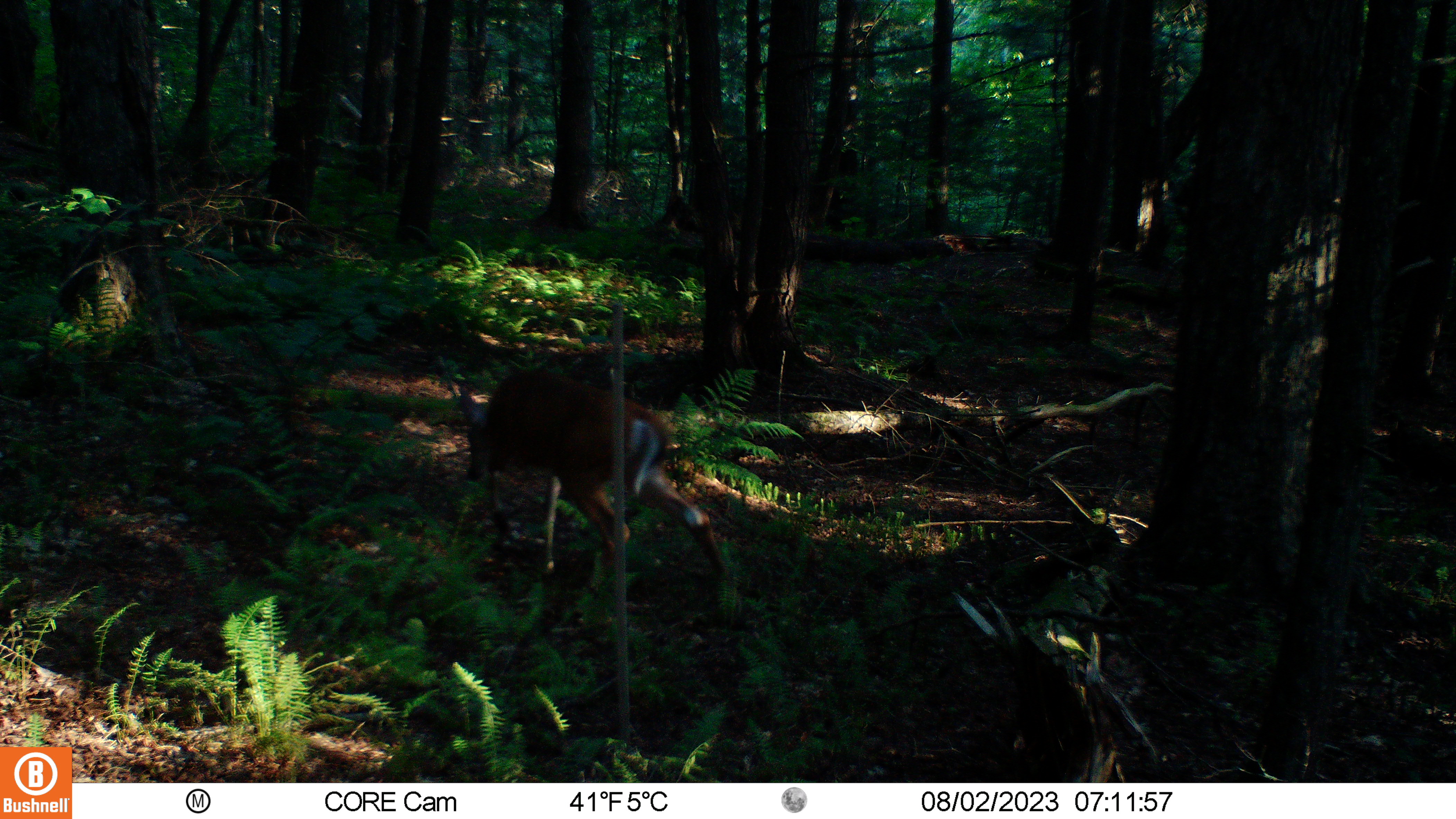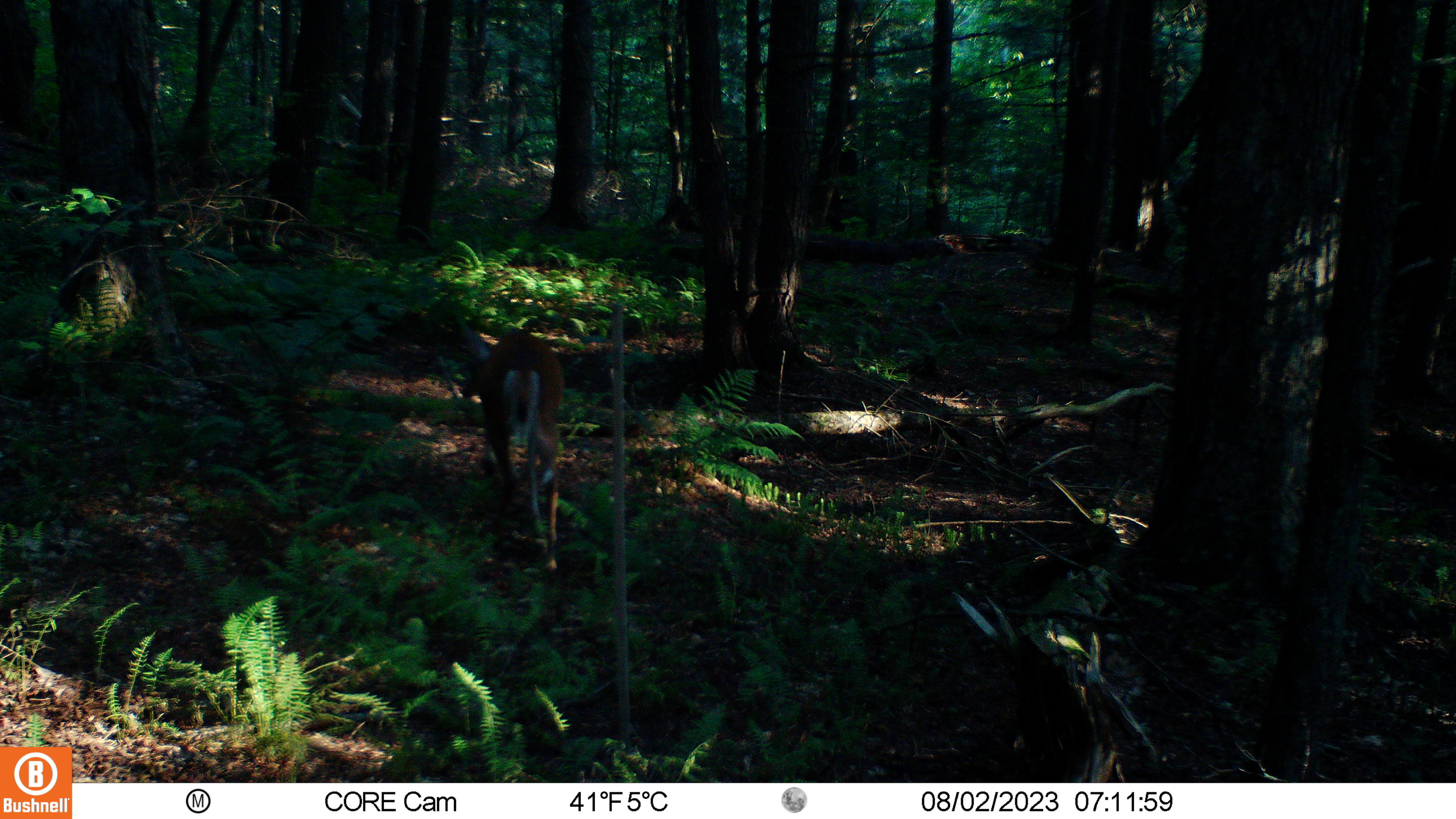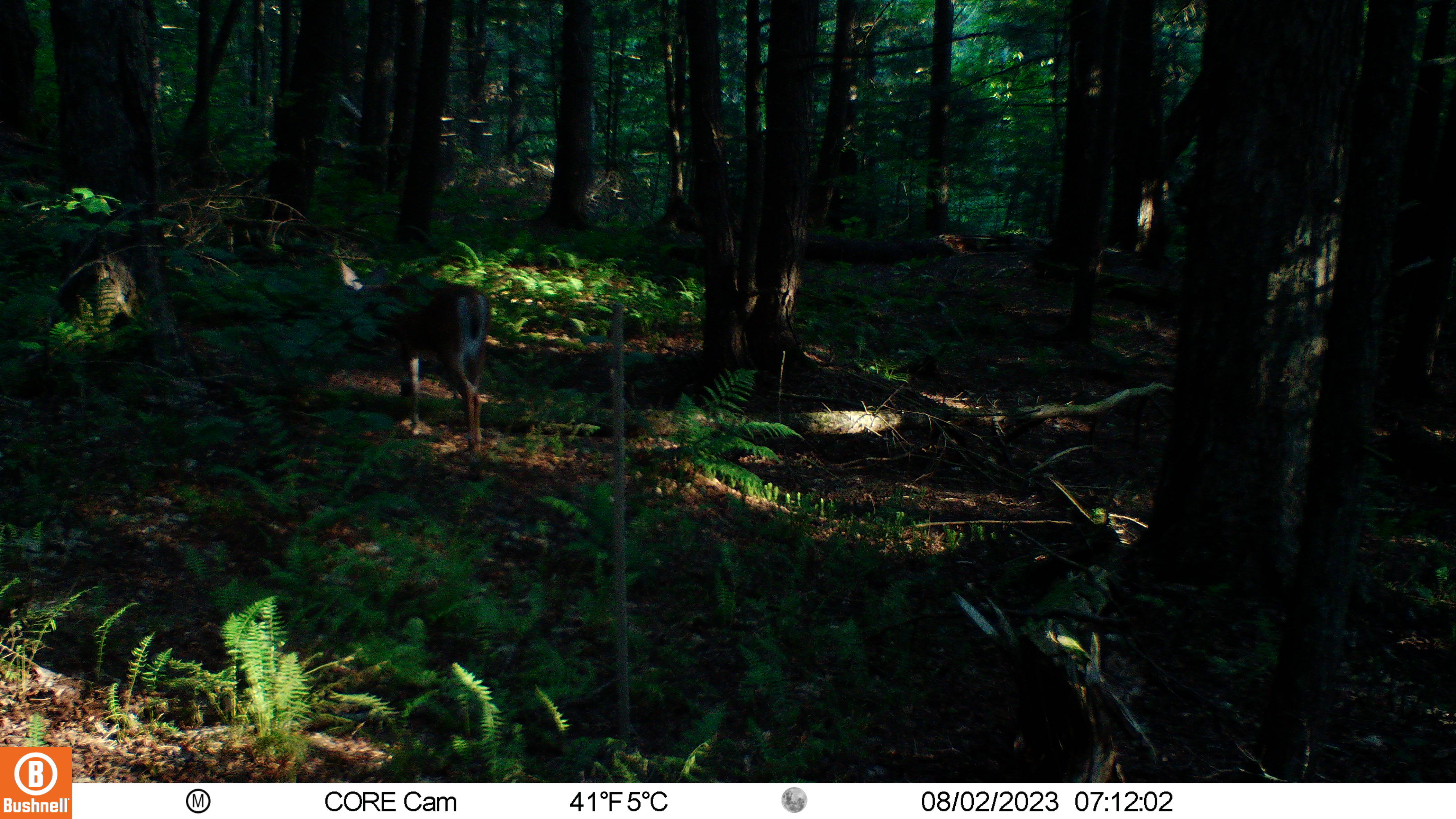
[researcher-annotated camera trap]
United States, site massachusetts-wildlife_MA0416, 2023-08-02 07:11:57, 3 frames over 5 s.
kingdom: Animalia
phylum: Chordata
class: Mammalia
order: Artiodactyla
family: Cervidae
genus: Odocoileus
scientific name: Odocoileus virginianus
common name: white-tailed deer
White-tailed deer (Odocoileus virginianus).